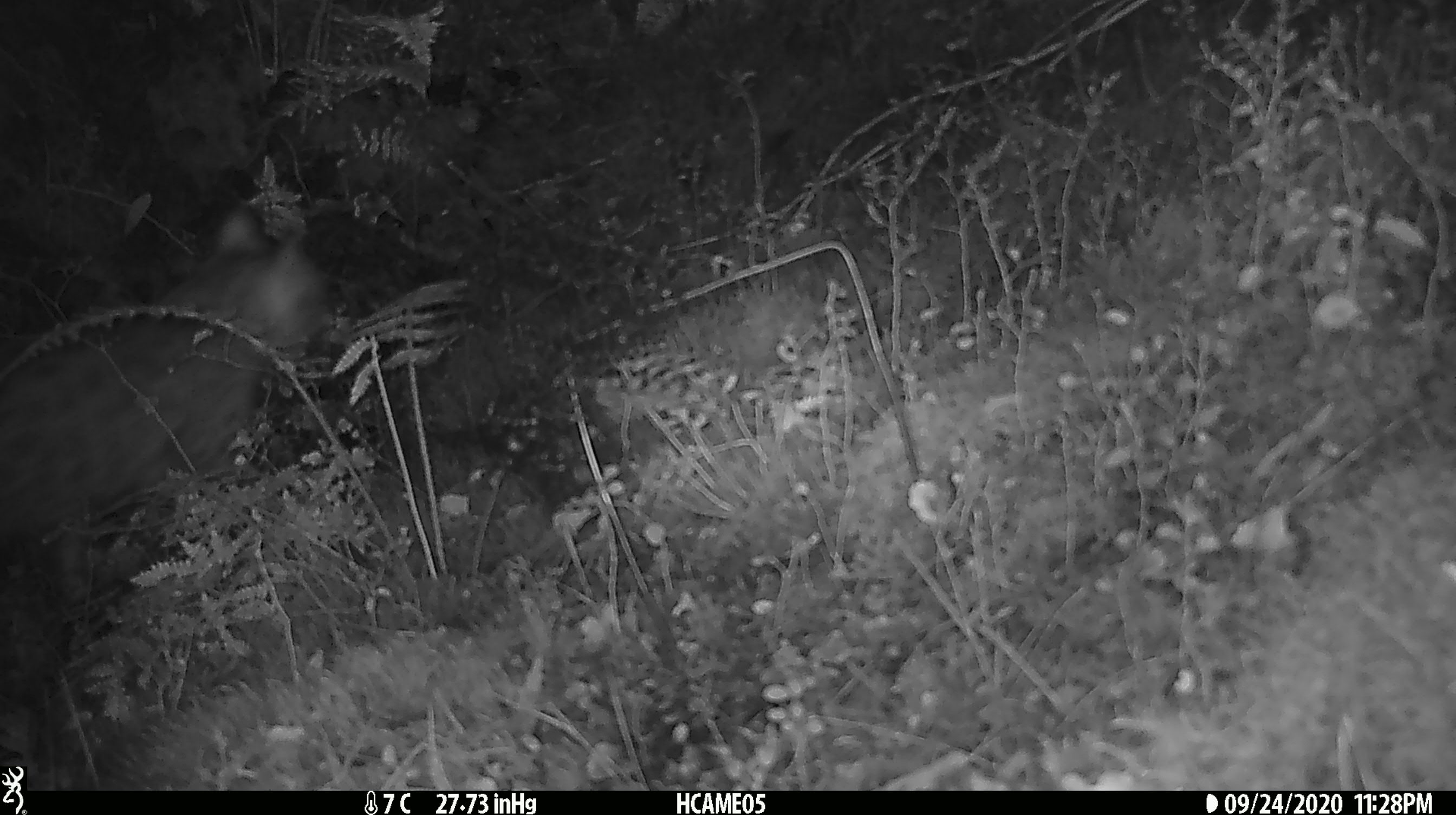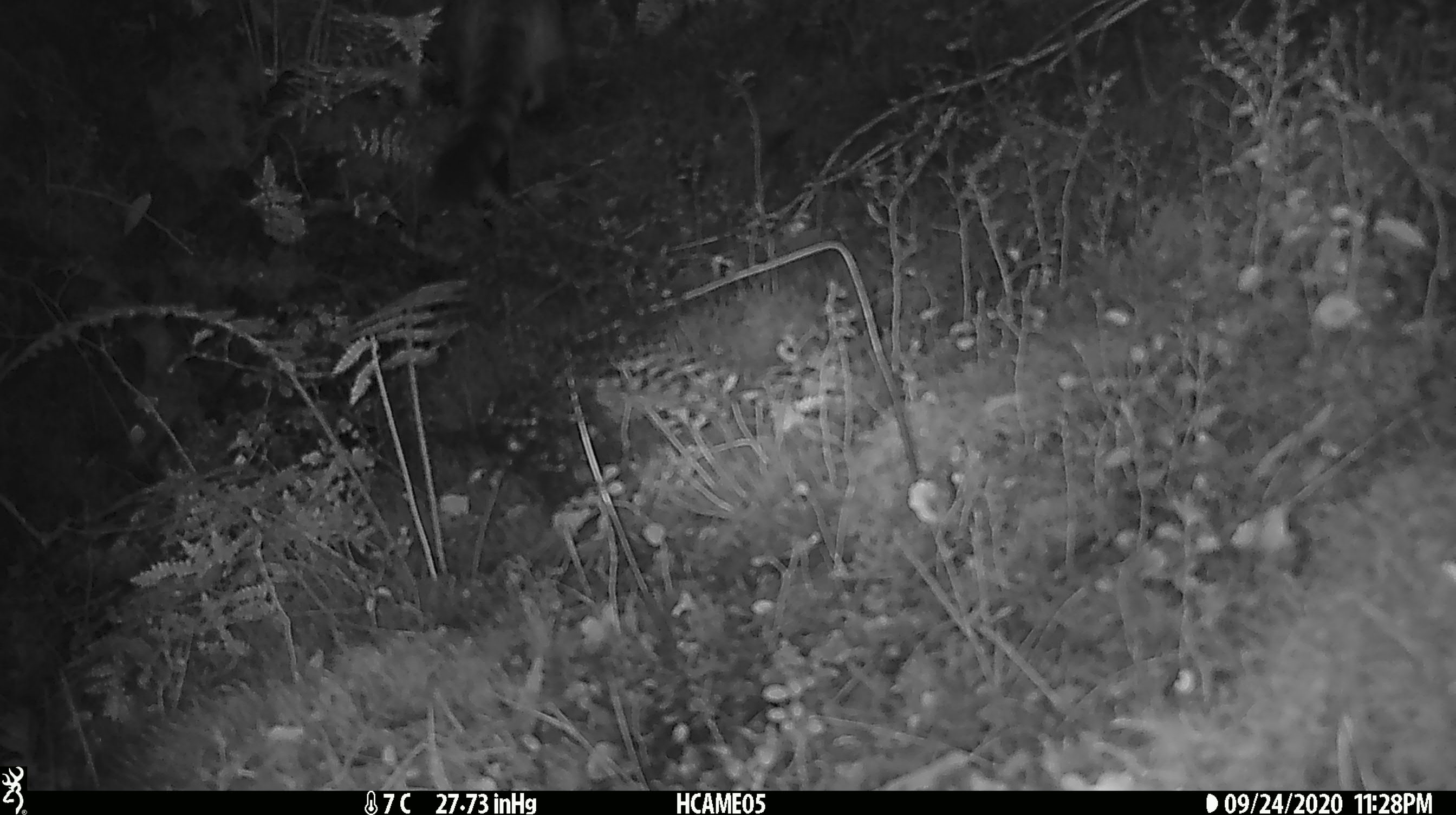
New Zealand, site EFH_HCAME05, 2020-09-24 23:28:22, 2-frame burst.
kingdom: Animalia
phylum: Chordata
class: Mammalia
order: Carnivora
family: Felidae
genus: Felis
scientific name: Felis catus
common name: domestic cat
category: cat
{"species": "cat (domestic cat) (Felis catus)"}